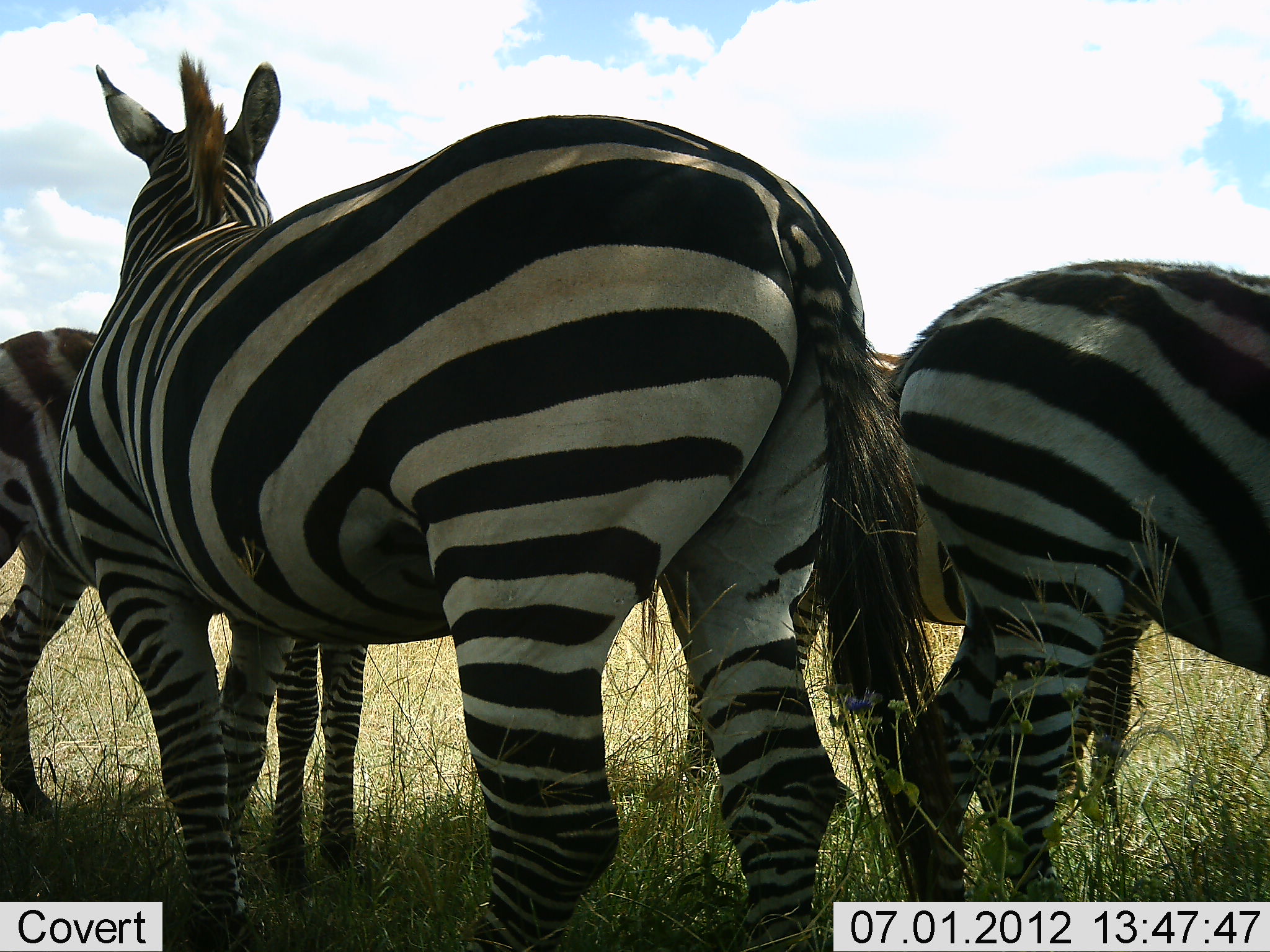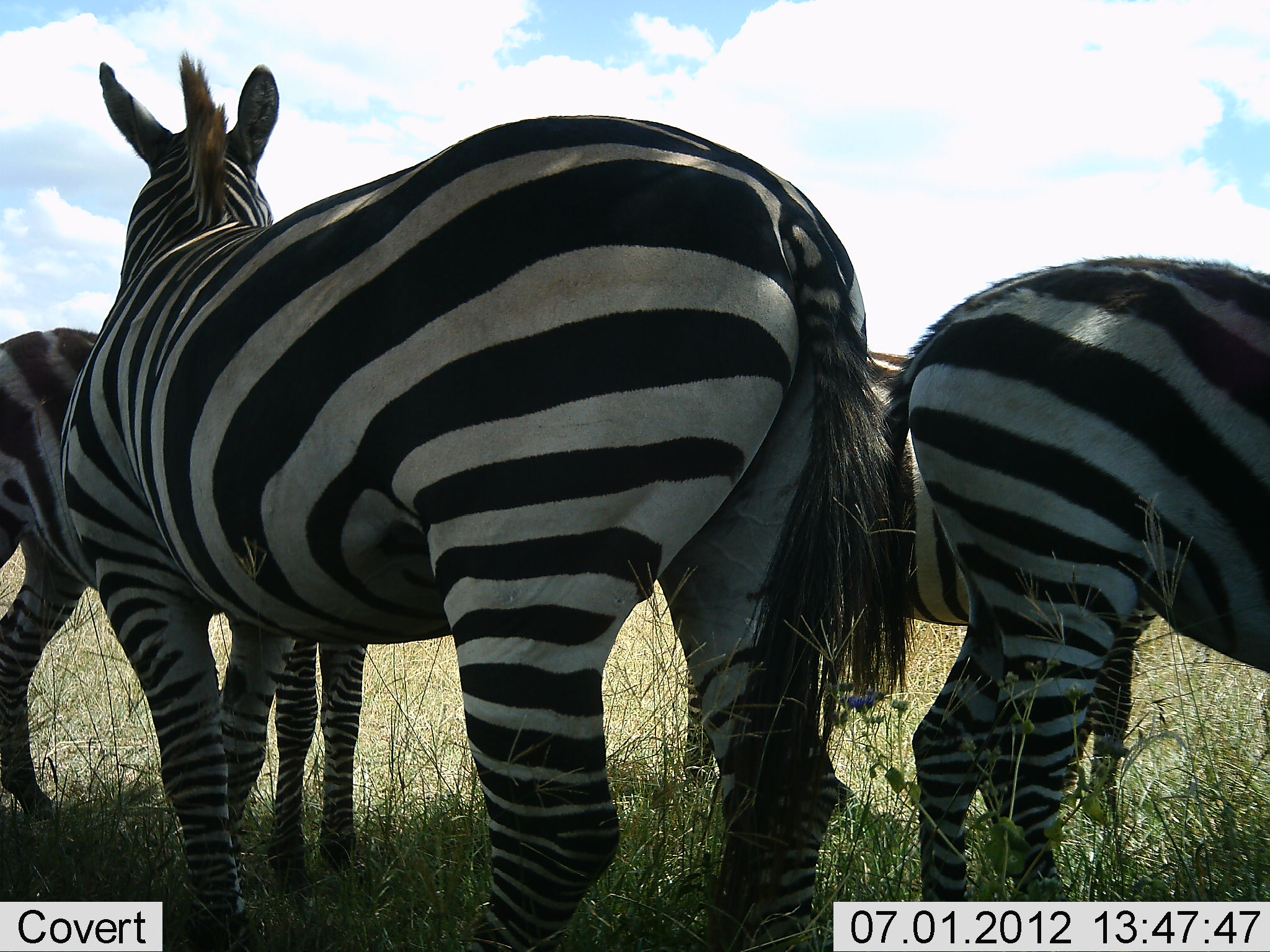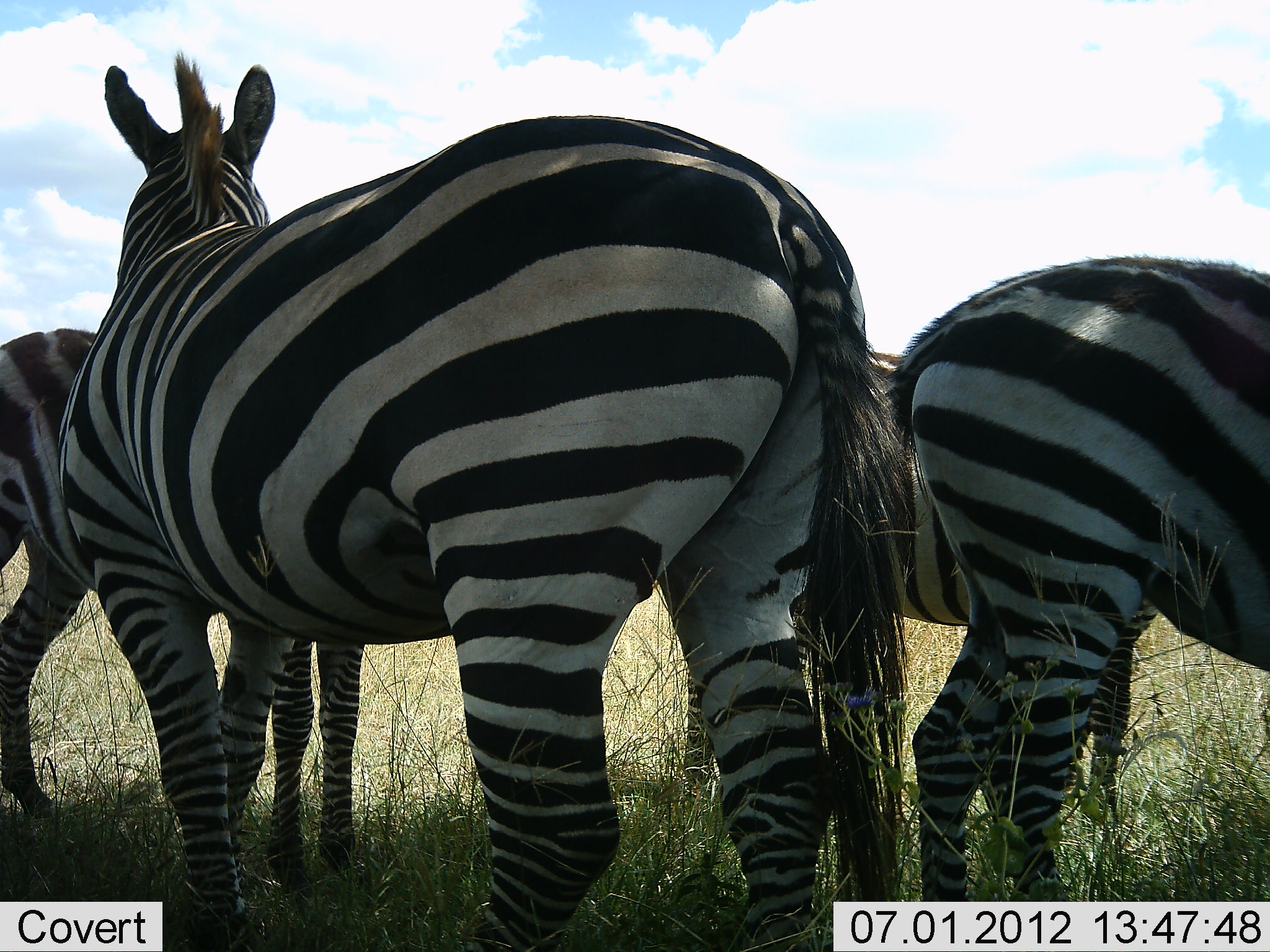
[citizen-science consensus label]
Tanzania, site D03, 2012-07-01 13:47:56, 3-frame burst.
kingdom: Animalia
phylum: Chordata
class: Mammalia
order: Perissodactyla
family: Equidae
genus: Equus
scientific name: Equus quagga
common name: plains zebra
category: zebra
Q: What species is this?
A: Zebra (plains zebra) (Equus quagga).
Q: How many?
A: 4.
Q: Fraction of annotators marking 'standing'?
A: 90%.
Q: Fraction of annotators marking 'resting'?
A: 0%.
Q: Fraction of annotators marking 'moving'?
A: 0%.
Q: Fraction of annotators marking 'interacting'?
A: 0%.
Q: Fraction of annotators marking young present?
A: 0%.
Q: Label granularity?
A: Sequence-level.